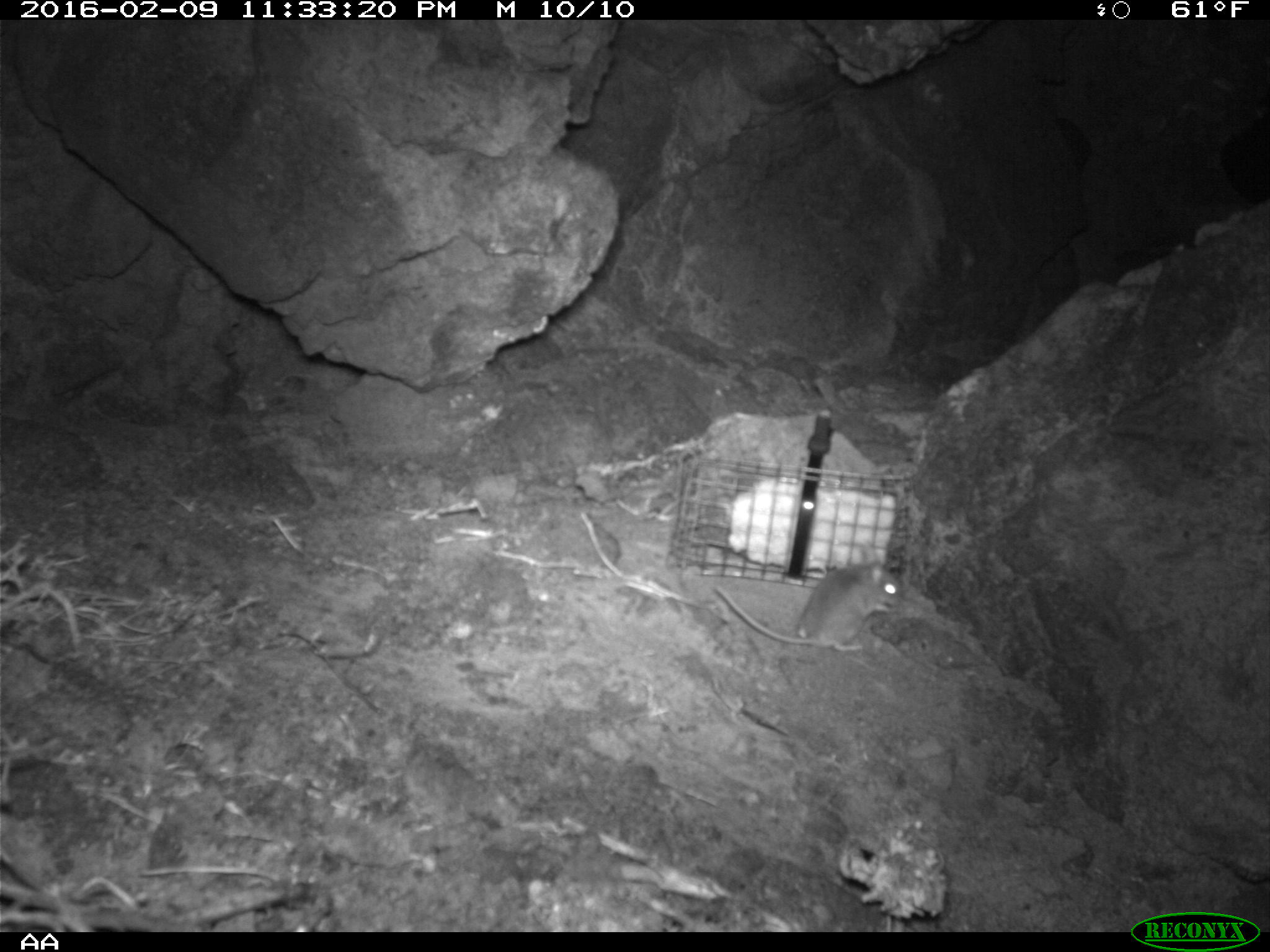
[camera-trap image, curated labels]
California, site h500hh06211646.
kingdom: Animalia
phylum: Chordata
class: Mammalia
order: Rodentia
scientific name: Rodentia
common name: rodent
Rodent (Rodentia).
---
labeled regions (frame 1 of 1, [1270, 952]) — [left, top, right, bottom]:
rodent: [714, 545, 900, 653]